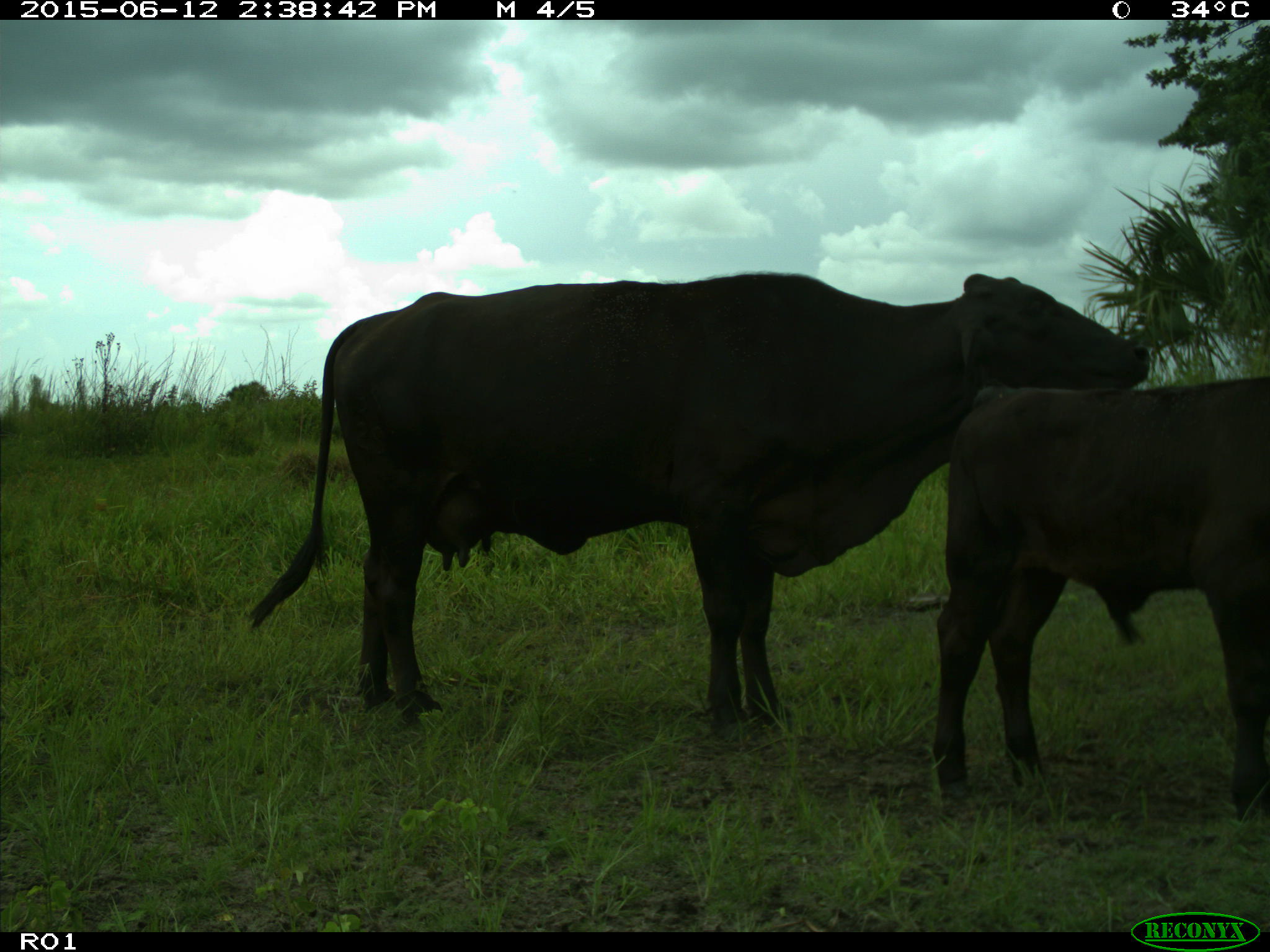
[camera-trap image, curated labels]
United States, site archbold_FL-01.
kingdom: Animalia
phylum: Chordata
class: Mammalia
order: Artiodactyla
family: Bovidae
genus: Bos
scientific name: Bos taurus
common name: domestic cow